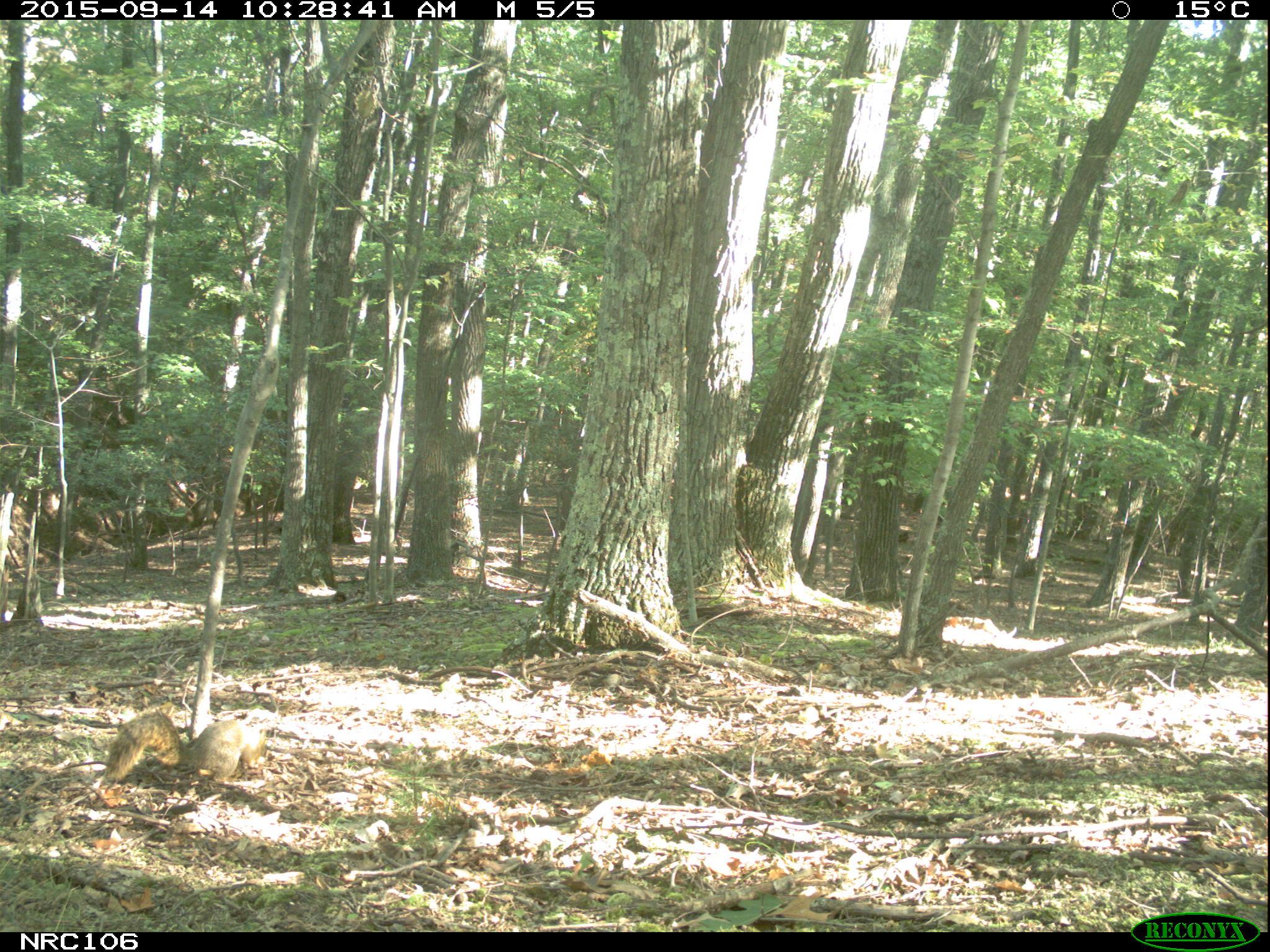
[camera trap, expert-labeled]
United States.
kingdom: Animalia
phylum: Chordata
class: Mammalia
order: Rodentia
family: Sciuridae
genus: Sciurus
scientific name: Sciurus niger cinereus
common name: eastern fox squirrel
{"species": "Eastern Fox Squirrel (Sciurus niger cinereus)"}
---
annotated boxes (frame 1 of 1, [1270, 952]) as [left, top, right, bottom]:
Eastern Fox Squirrel: [97, 705, 277, 797]